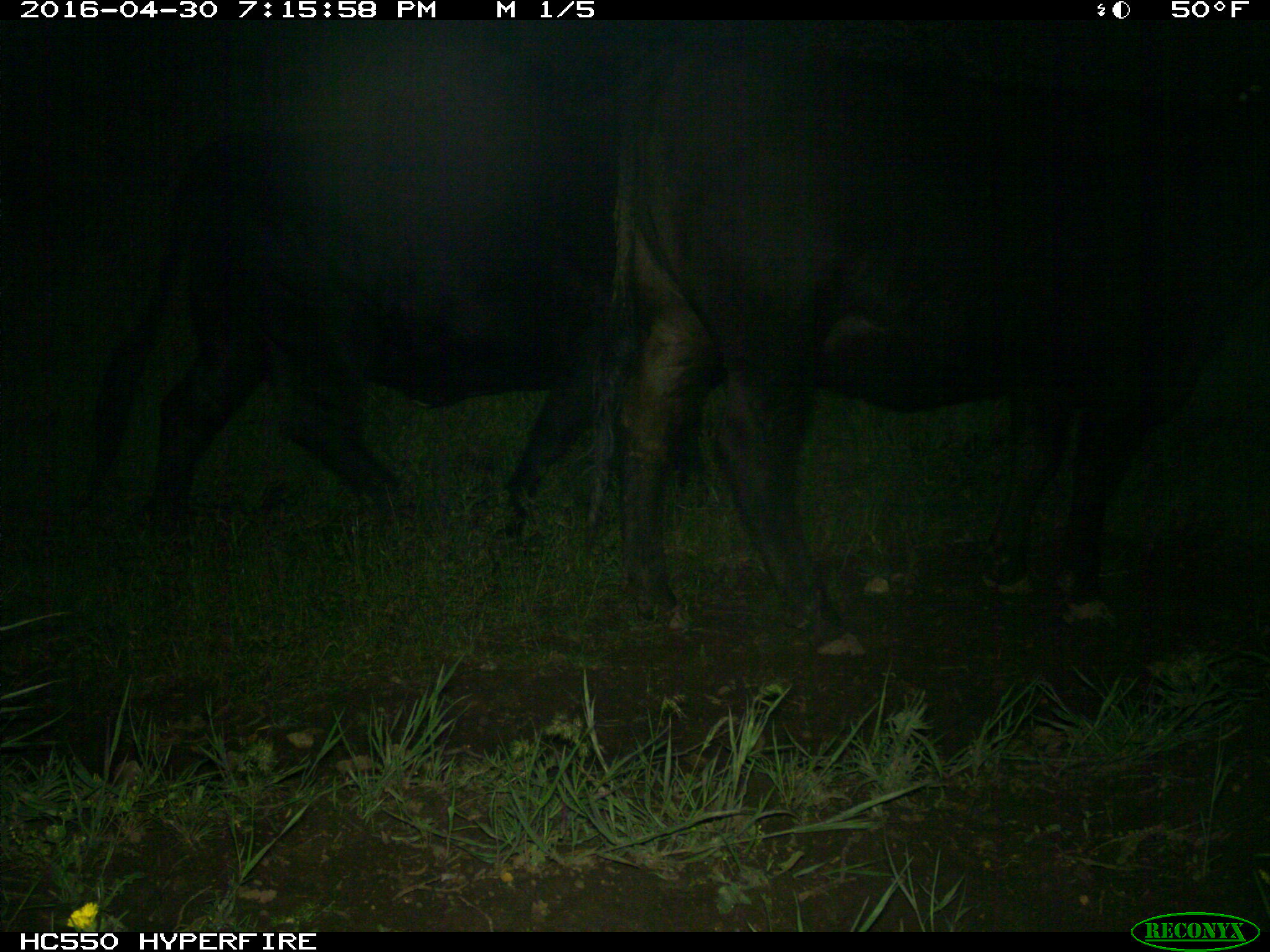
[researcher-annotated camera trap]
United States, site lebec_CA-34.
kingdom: Animalia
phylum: Chordata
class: Mammalia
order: Artiodactyla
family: Bovidae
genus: Bos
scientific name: Bos taurus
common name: domestic cow